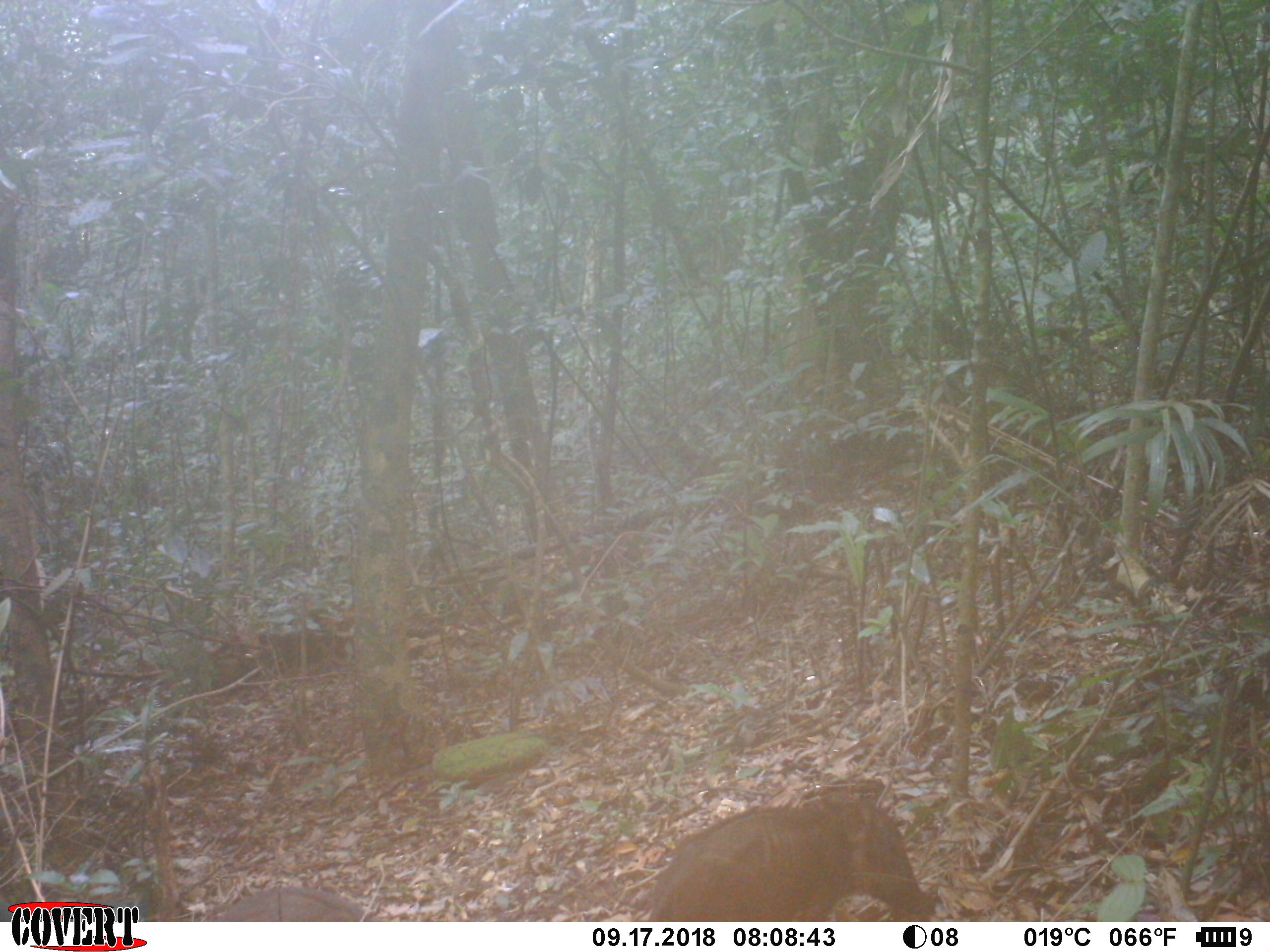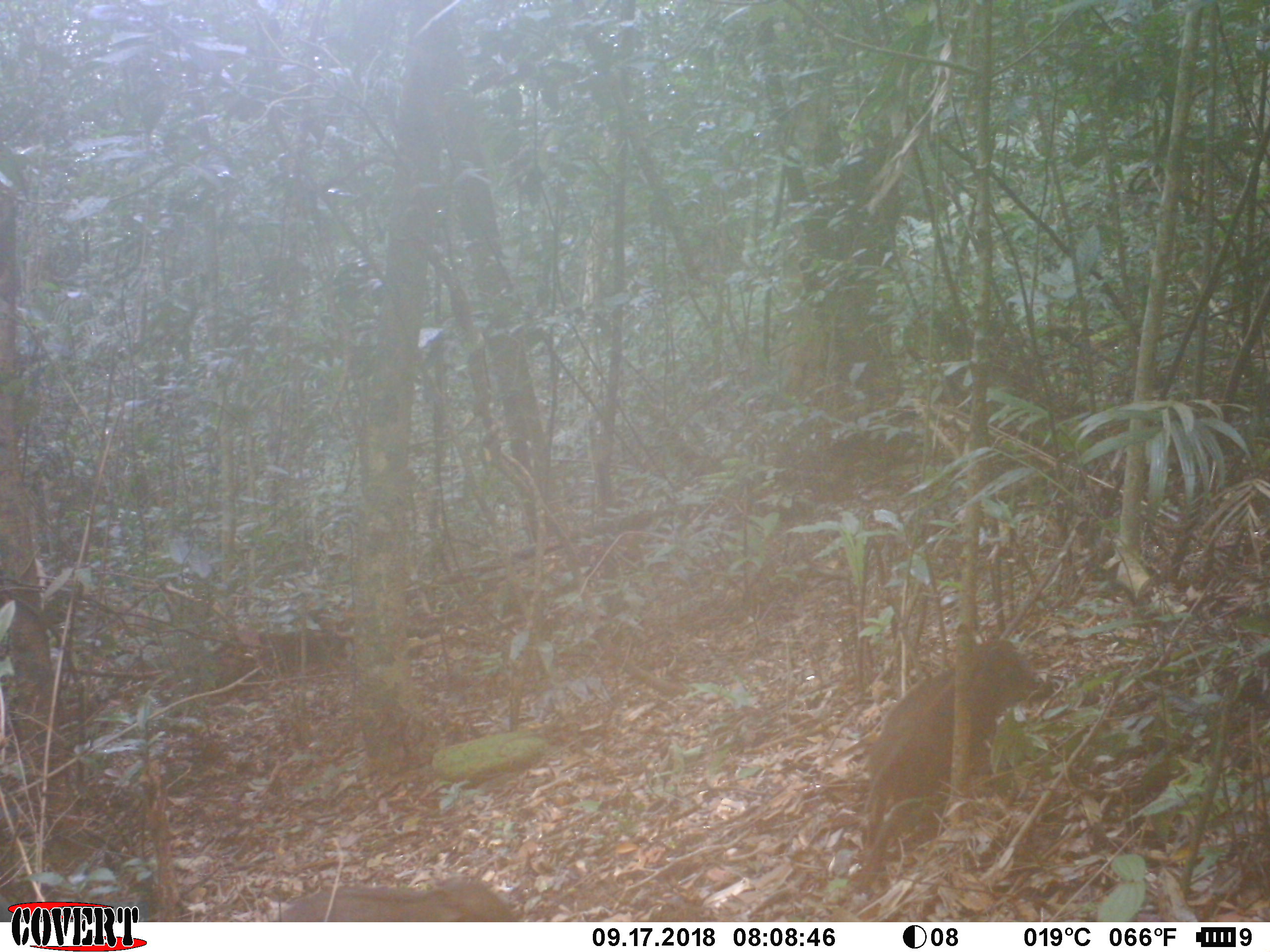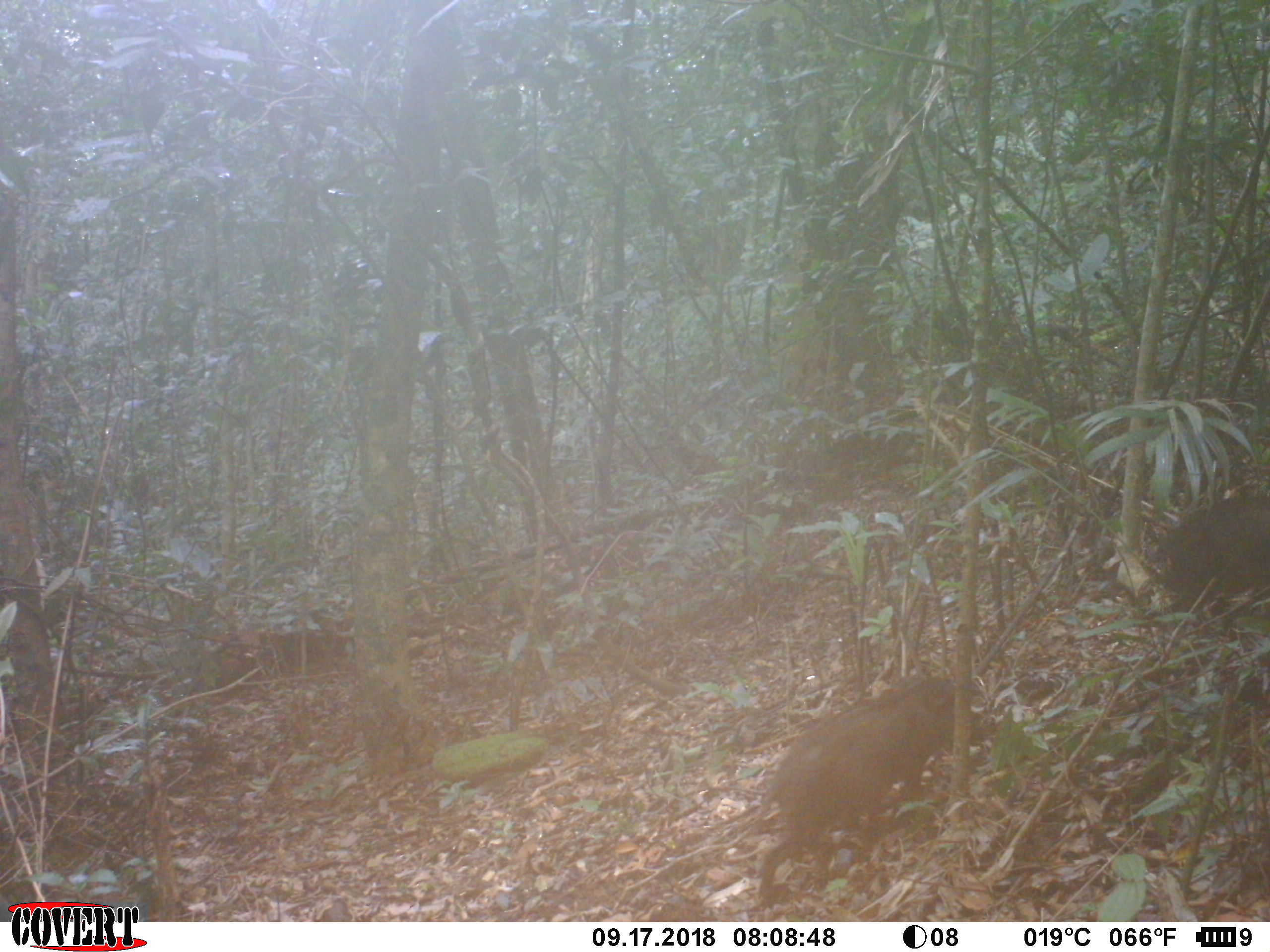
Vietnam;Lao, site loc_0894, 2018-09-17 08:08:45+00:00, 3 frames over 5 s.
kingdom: Animalia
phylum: Chordata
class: Mammalia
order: Artiodactyla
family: Suidae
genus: Sus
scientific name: Sus scrofa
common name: eurasian wild pig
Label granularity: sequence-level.